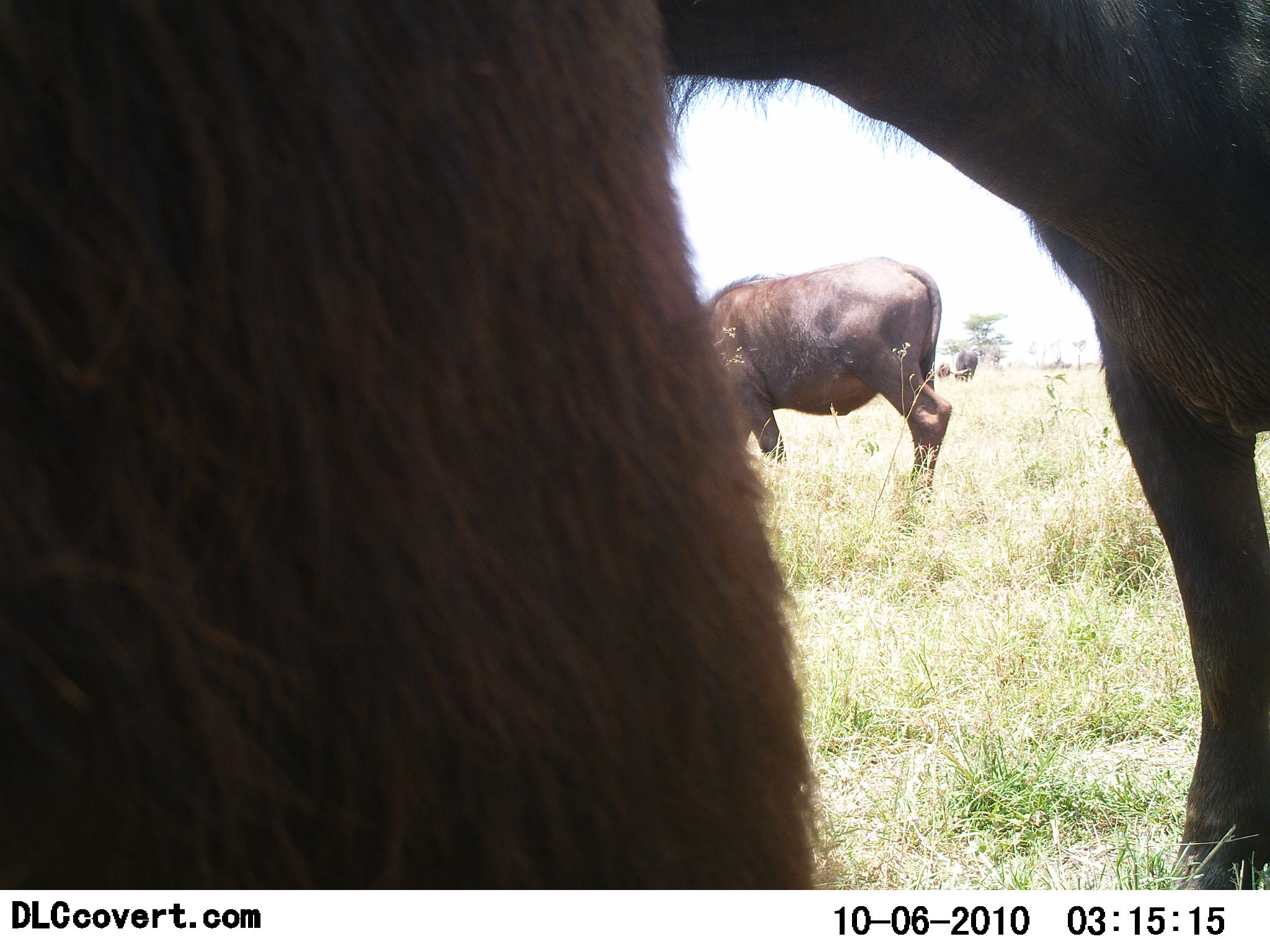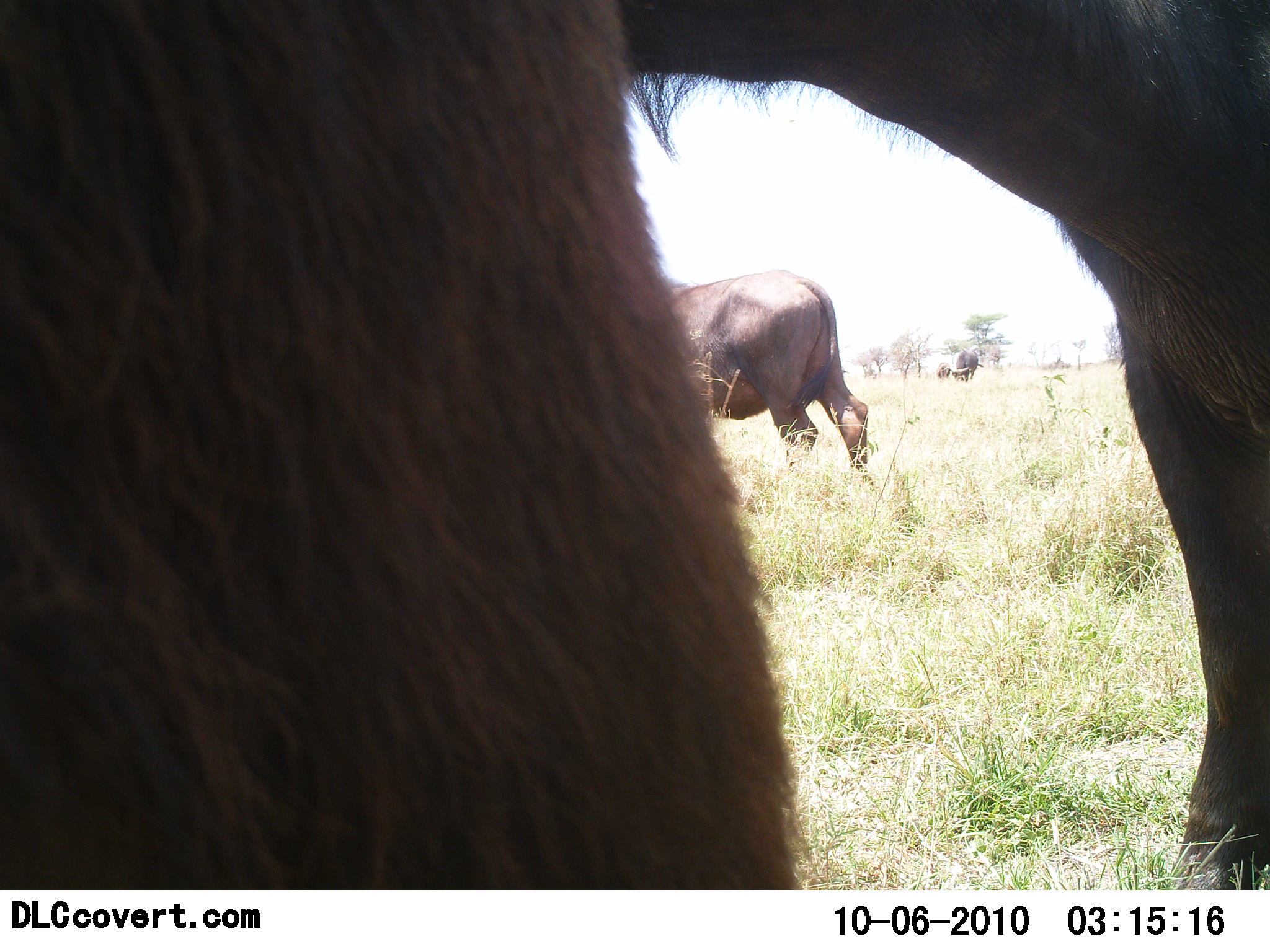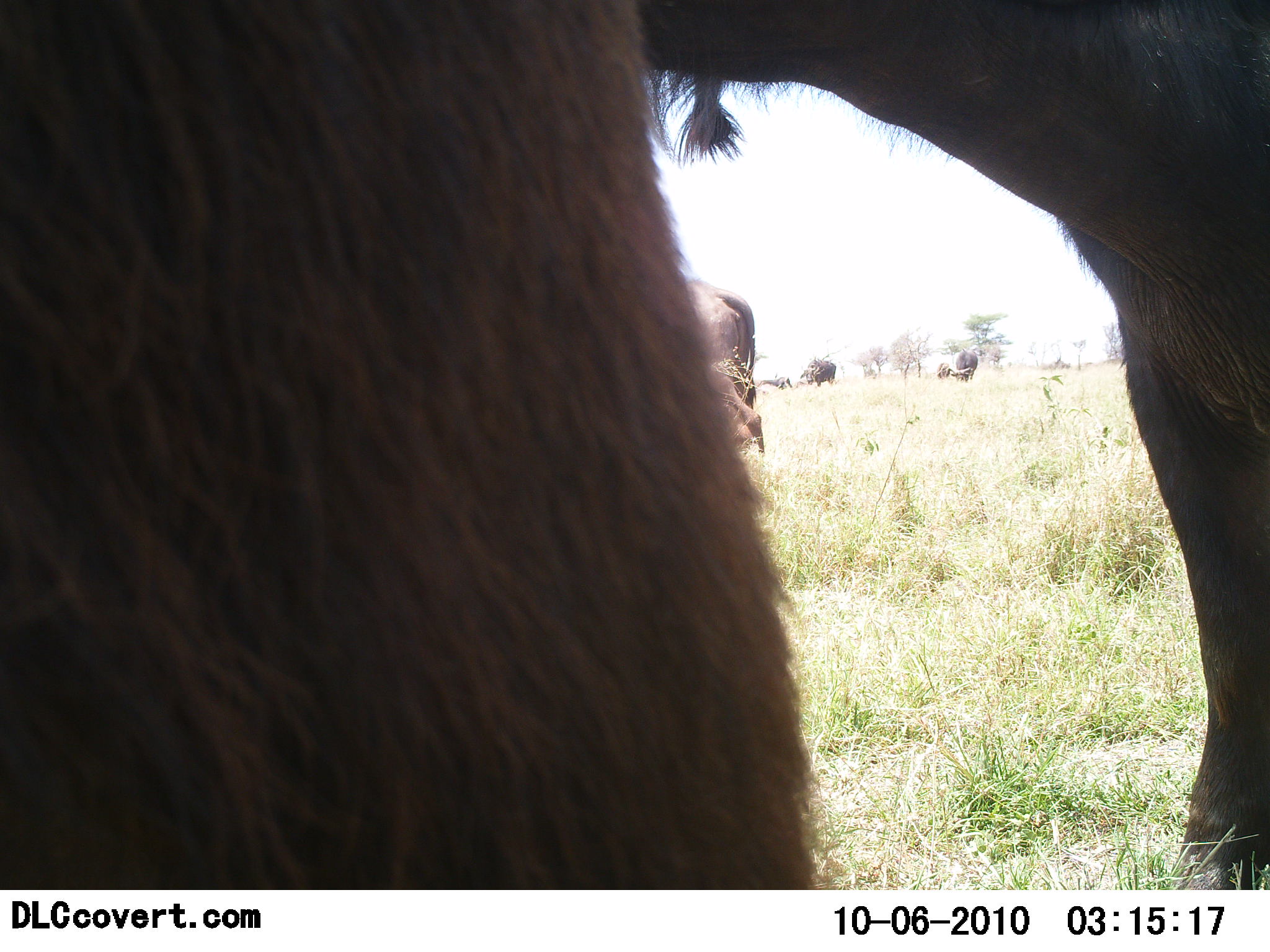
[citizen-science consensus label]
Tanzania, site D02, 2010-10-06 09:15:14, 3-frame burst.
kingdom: Animalia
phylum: Chordata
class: Mammalia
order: Artiodactyla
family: Bovidae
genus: Syncerus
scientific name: Syncerus caffer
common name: cape buffalo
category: buffalo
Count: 2.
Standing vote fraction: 77%.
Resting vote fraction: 0%.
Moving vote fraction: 38%.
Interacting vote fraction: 0%.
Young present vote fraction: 0%.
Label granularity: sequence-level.